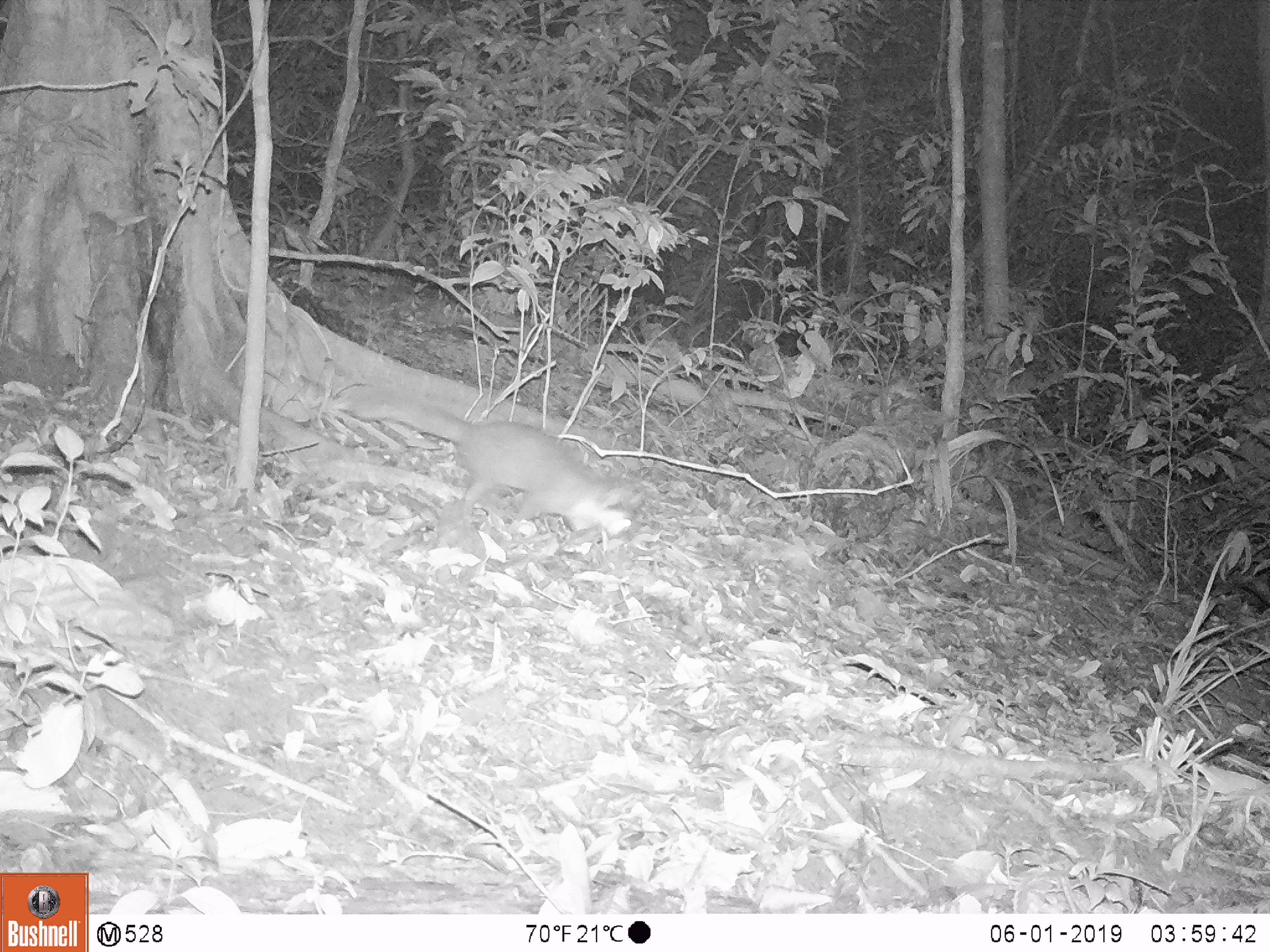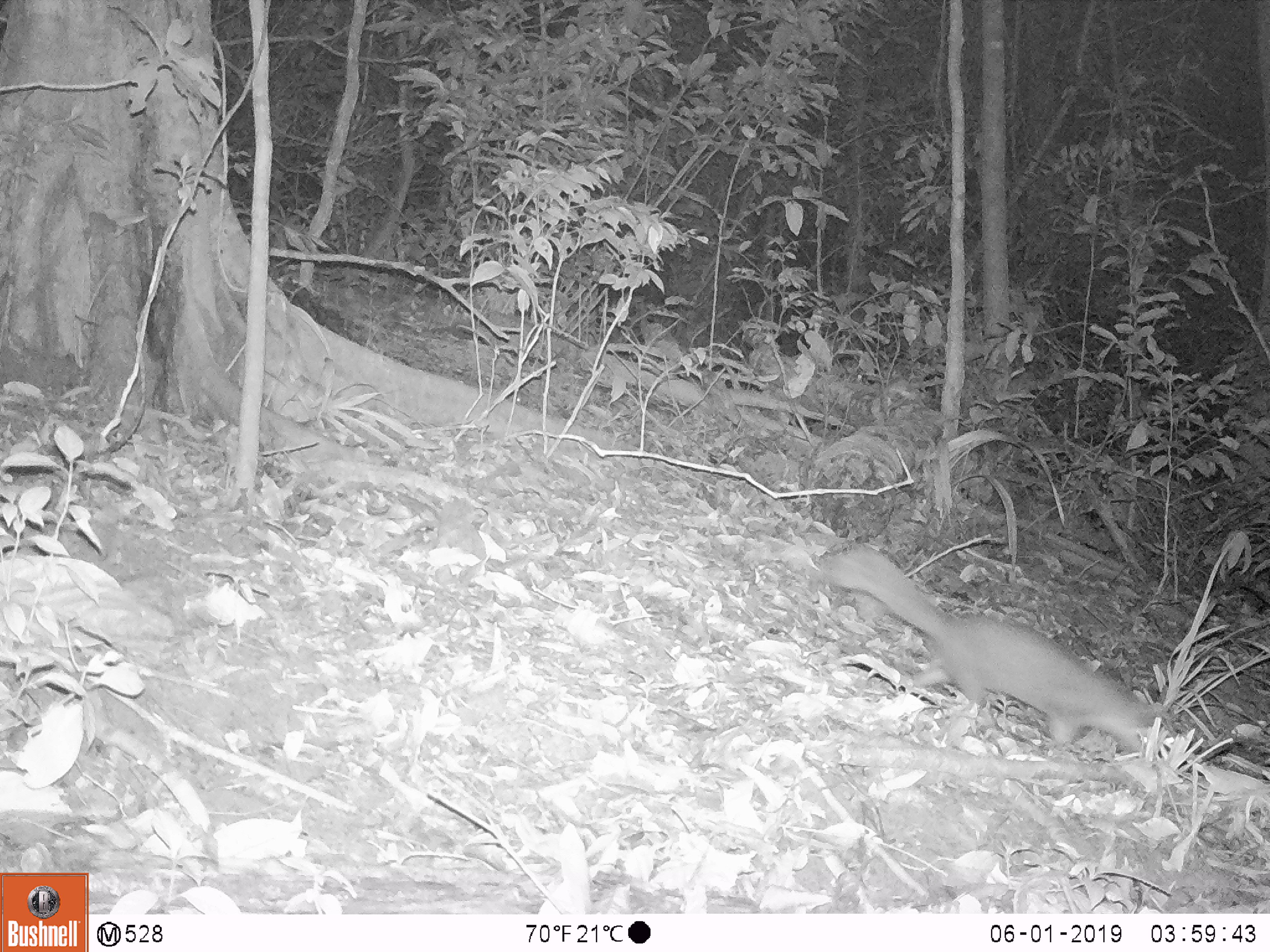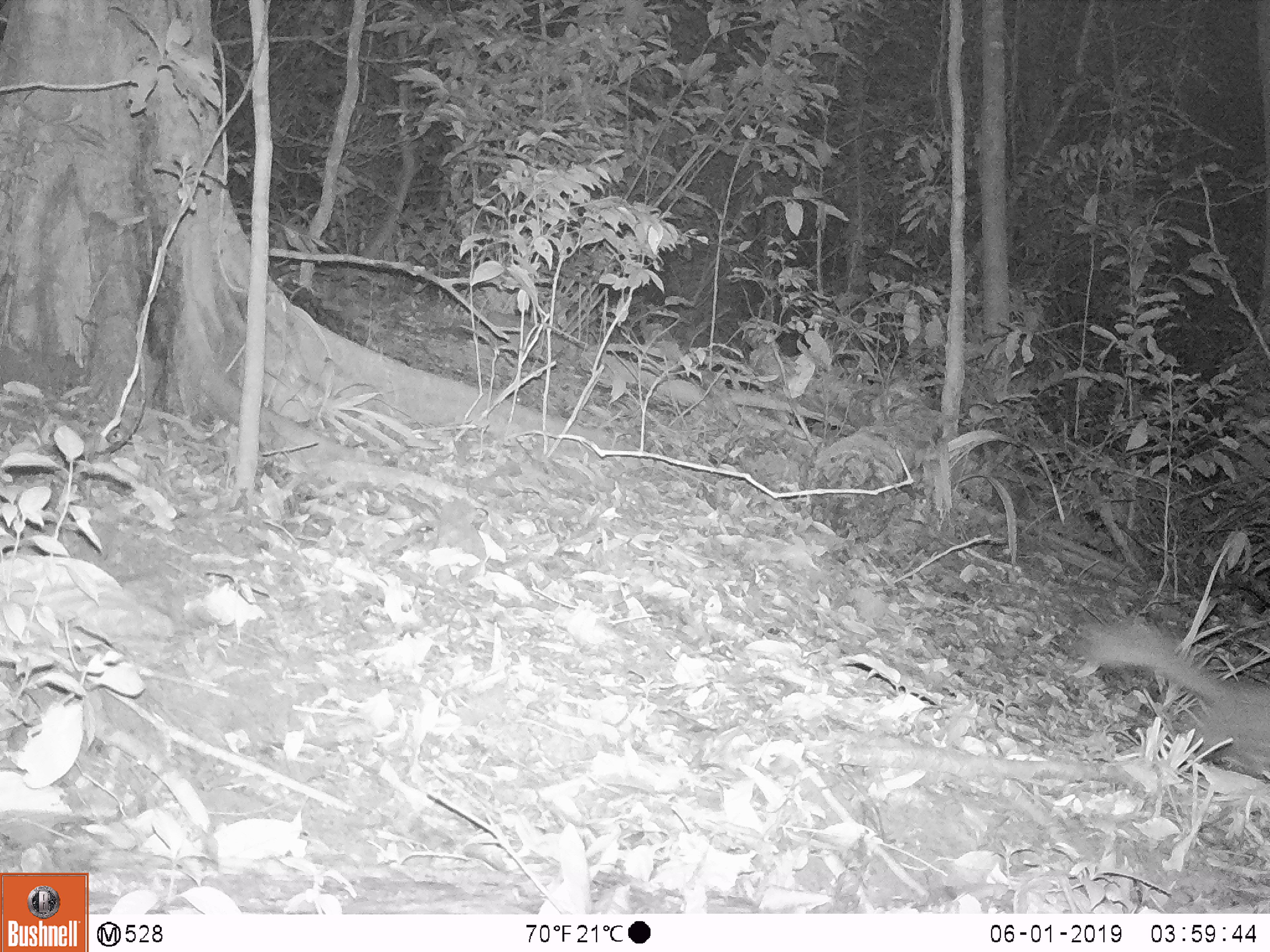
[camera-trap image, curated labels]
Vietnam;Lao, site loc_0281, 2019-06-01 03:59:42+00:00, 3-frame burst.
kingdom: Animalia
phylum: Chordata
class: Mammalia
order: Carnivora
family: Mustelidae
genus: Melogale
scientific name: Melogale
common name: ferret badger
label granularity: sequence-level